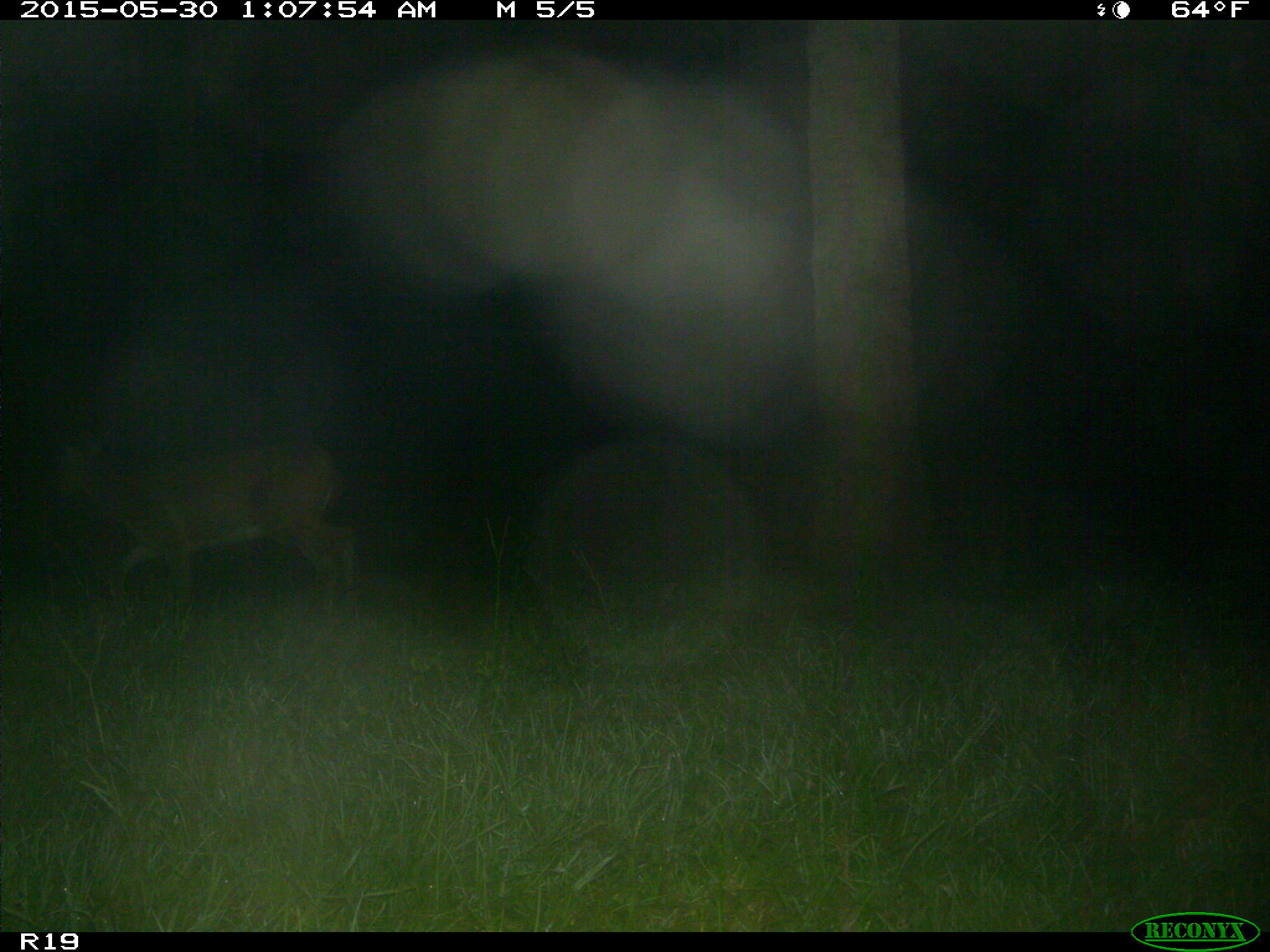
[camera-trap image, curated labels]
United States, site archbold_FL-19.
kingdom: Animalia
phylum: Chordata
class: Mammalia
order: Artiodactyla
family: Cervidae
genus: Odocoileus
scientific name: Odocoileus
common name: deer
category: unidentified deer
Unidentified deer (deer) (Odocoileus).